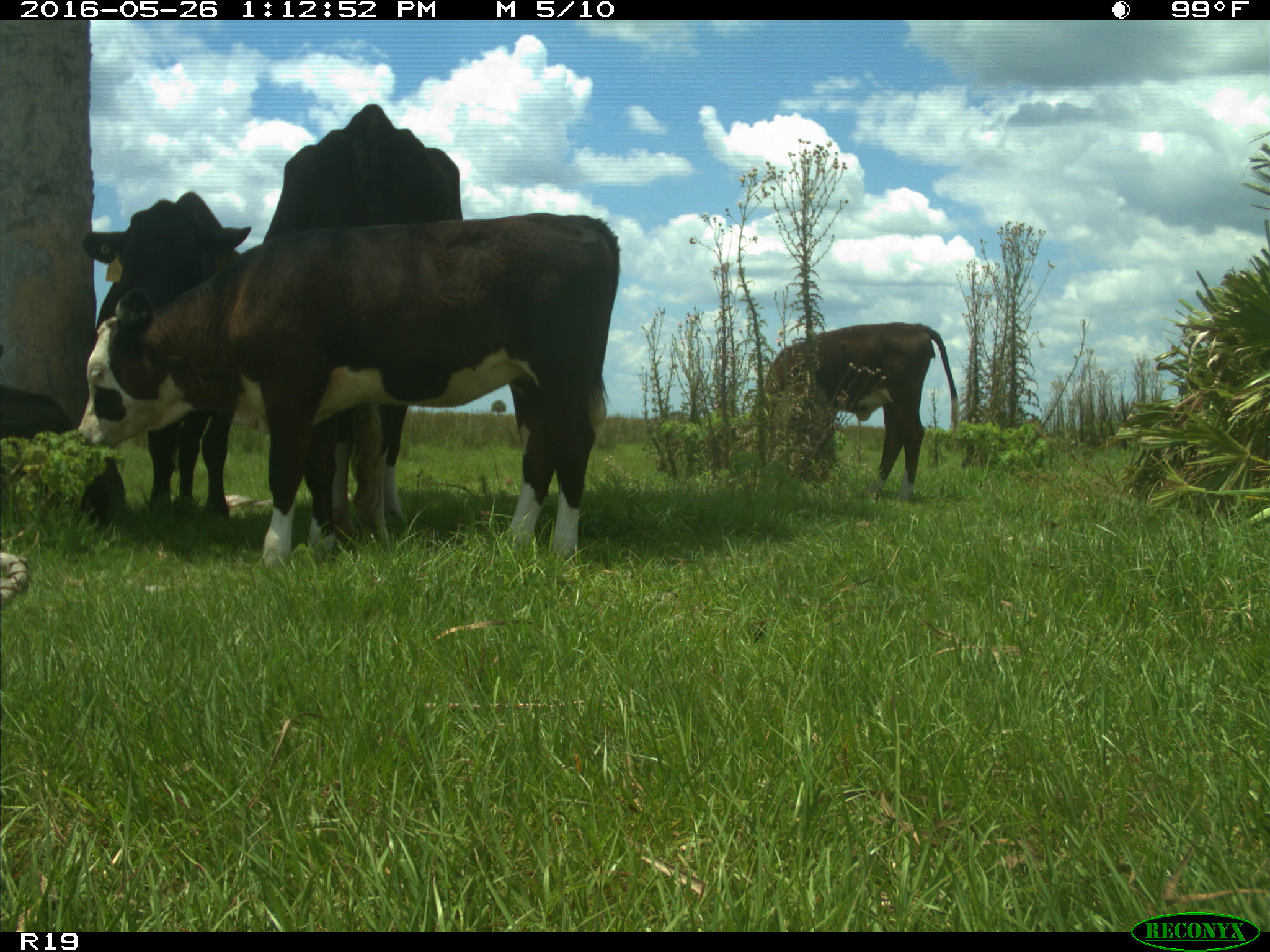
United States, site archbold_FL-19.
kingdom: Animalia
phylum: Chordata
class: Mammalia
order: Artiodactyla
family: Bovidae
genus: Bos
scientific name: Bos taurus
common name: domestic cow